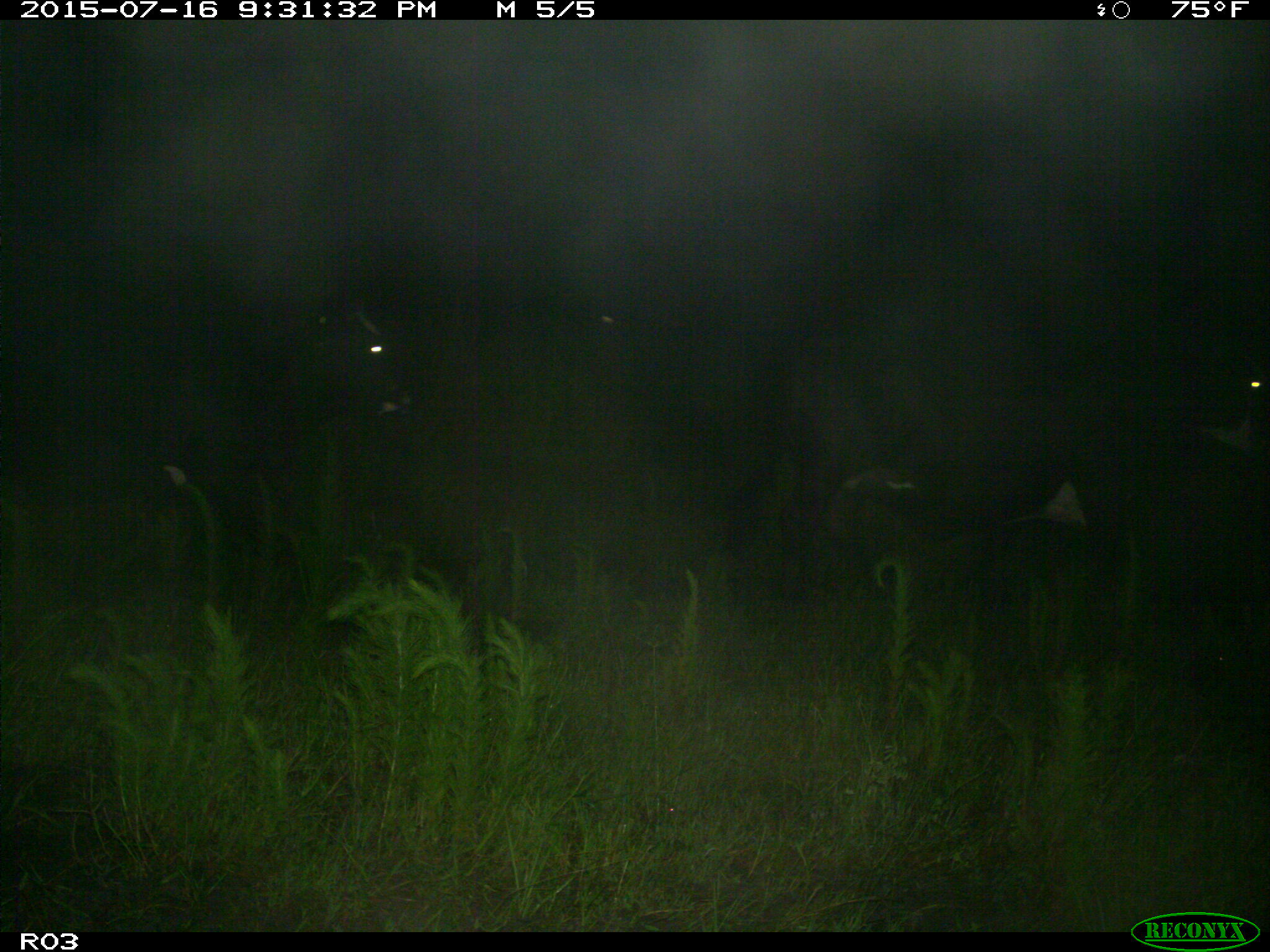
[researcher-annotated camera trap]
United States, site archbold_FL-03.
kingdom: Animalia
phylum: Chordata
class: Mammalia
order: Artiodactyla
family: Bovidae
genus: Bos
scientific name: Bos taurus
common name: domestic cow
Bos taurus (domestic cow).